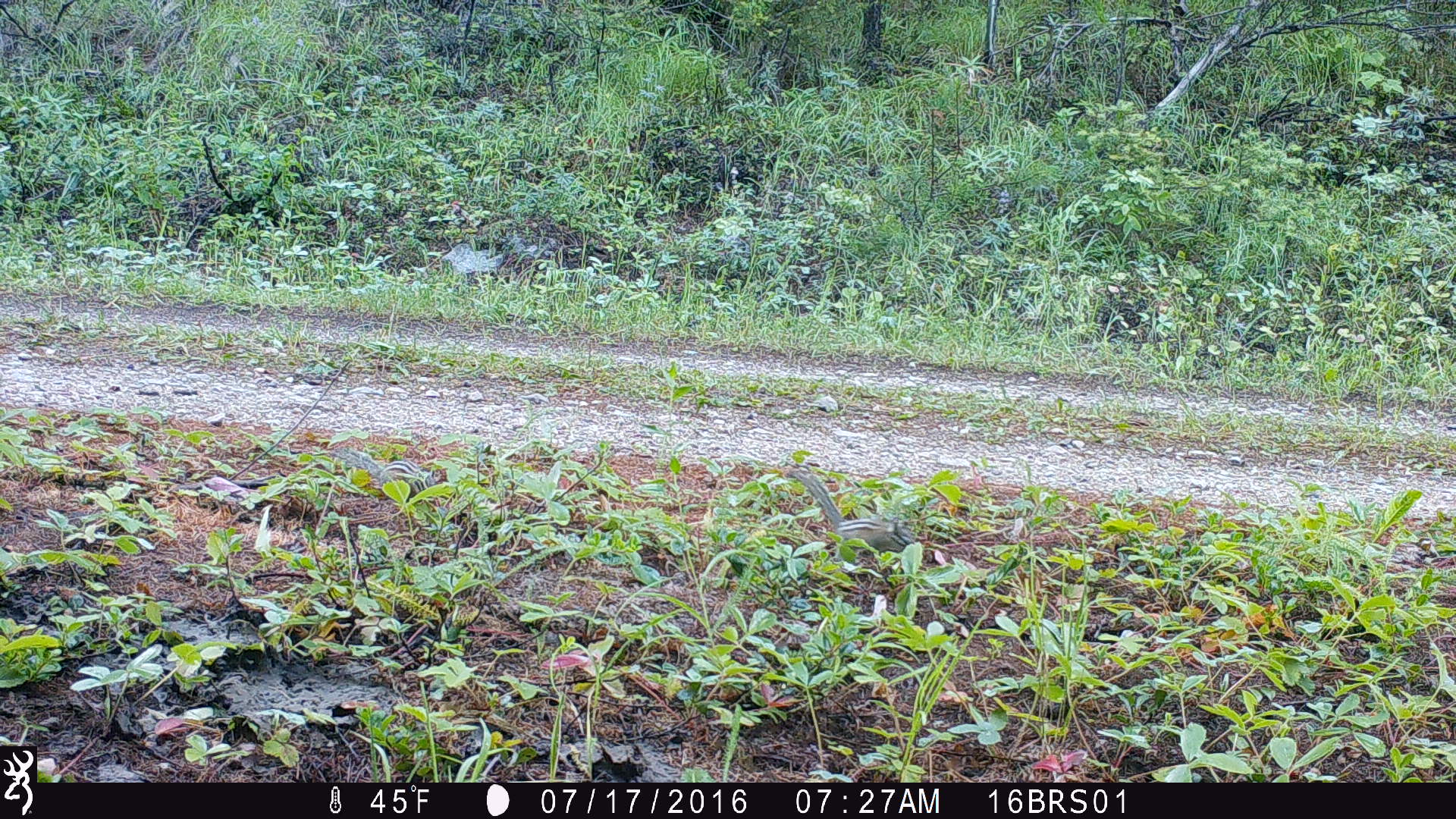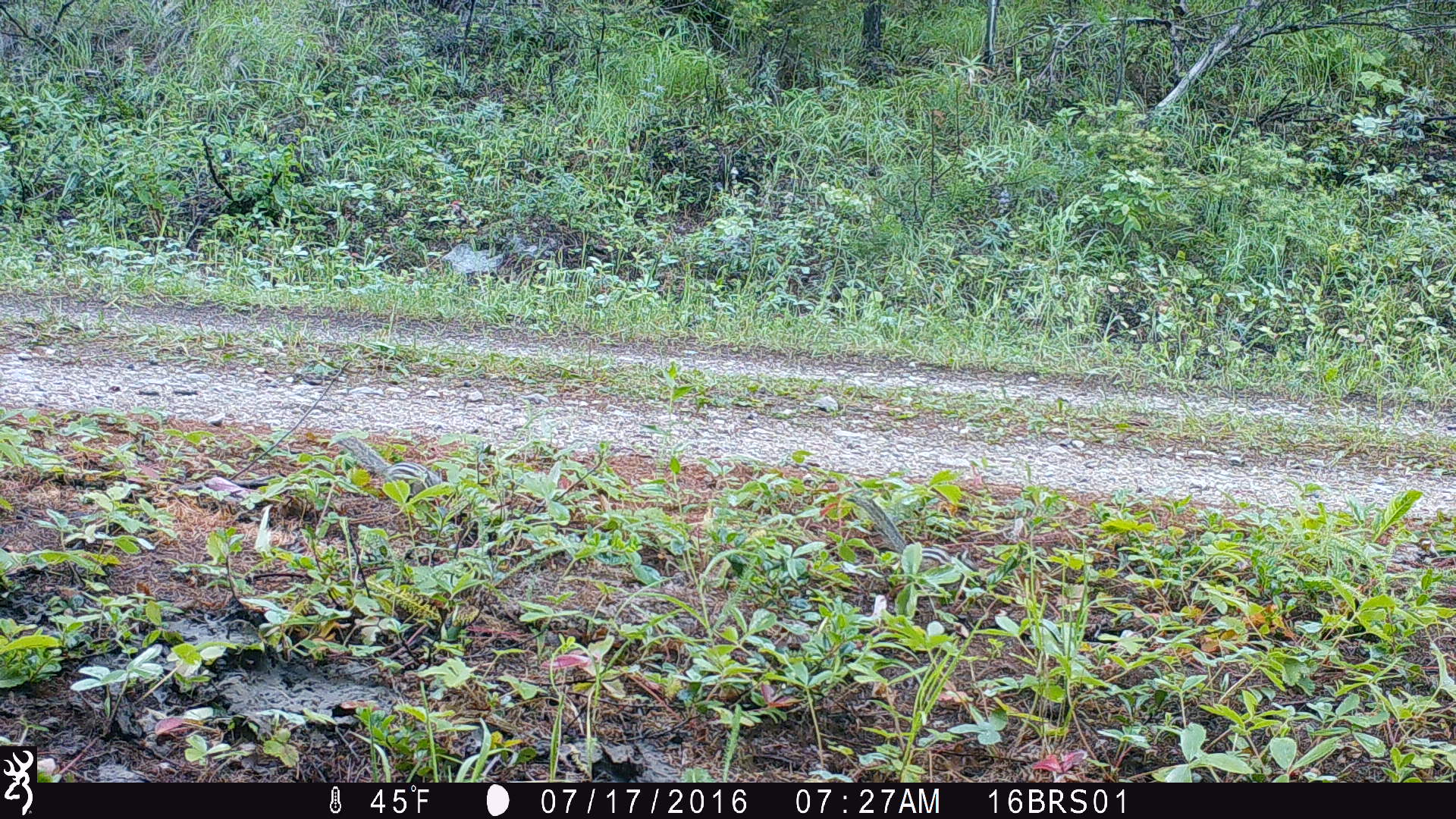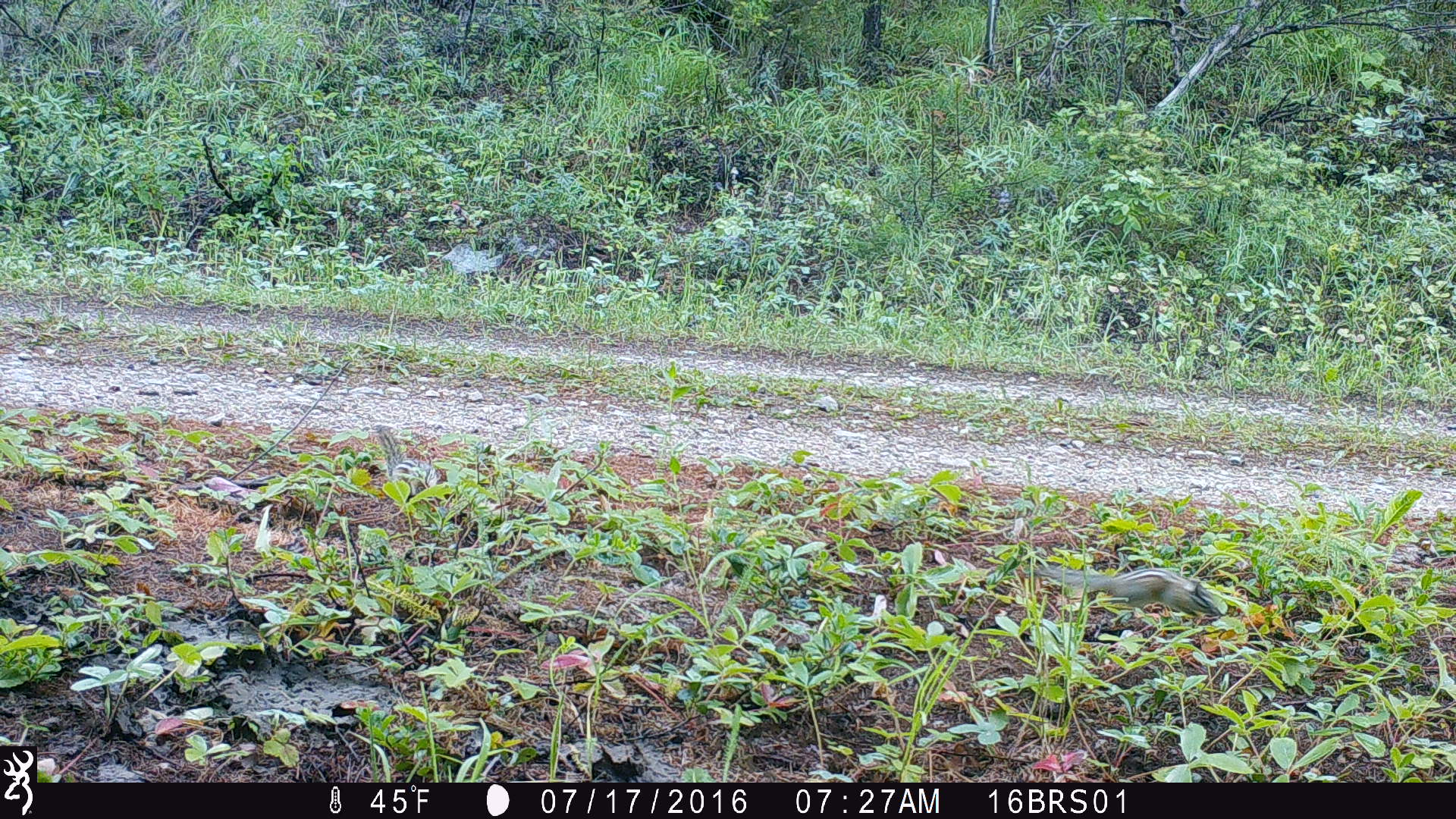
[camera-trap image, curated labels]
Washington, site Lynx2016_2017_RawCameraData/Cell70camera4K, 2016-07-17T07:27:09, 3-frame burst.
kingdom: Animalia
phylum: Chordata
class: Mammalia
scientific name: Mammalia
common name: small mammal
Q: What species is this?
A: Small mammal (Mammalia).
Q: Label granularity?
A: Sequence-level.